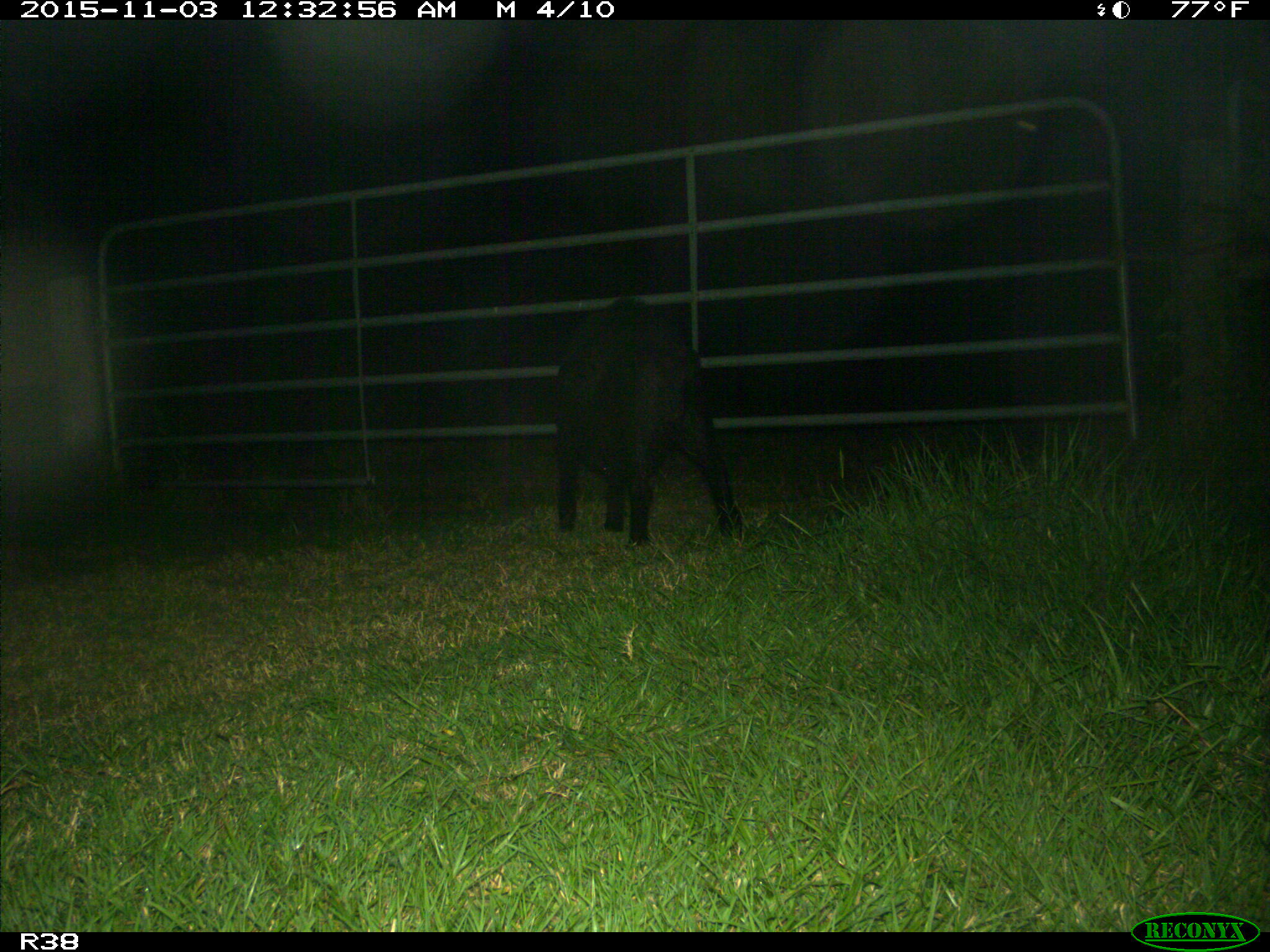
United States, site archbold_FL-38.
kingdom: Animalia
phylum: Chordata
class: Mammalia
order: Artiodactyla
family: Suidae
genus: Sus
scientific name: Sus scrofa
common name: wild boar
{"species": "Sus scrofa (wild boar)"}